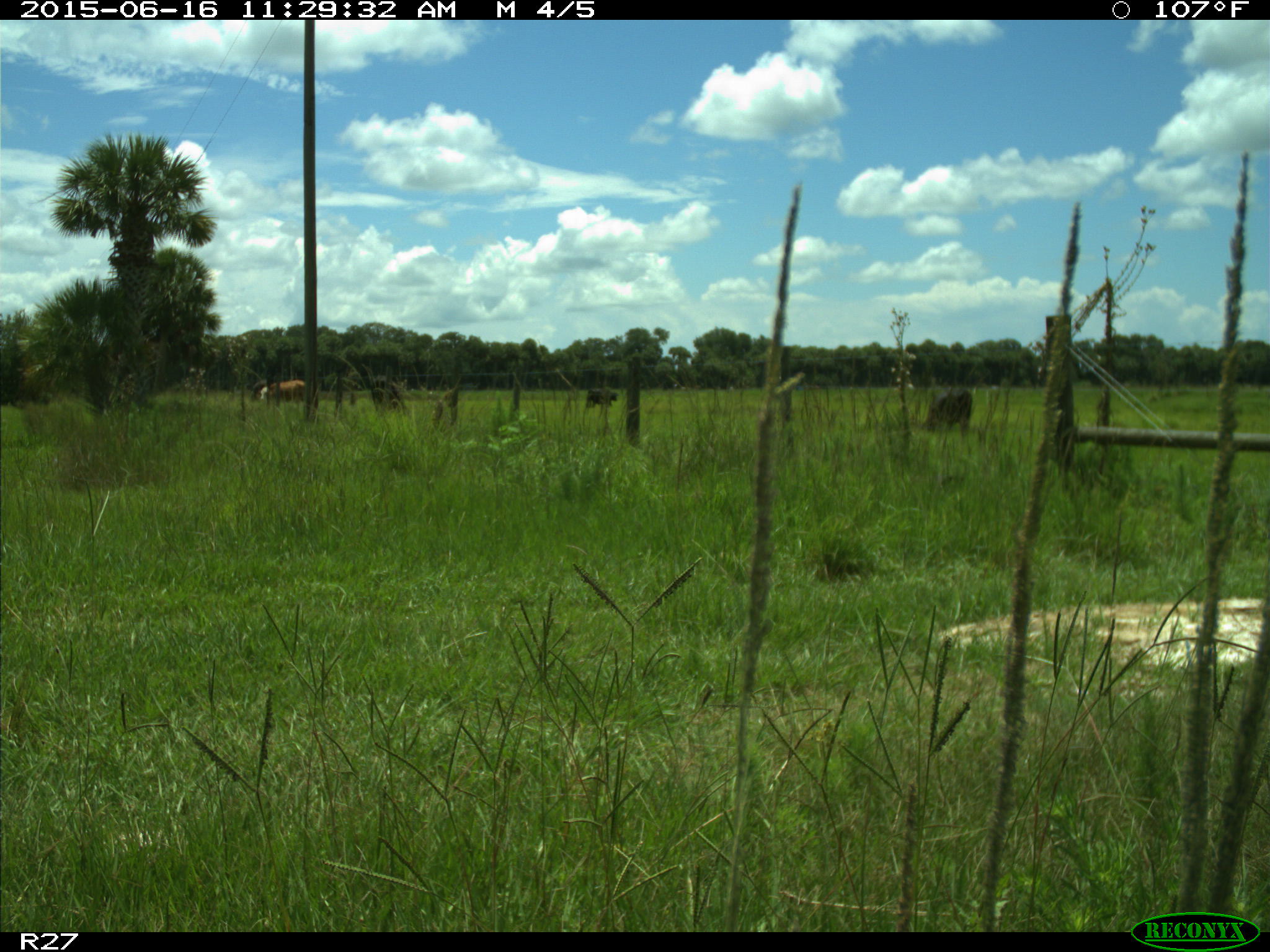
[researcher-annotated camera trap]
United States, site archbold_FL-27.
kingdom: Animalia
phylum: Chordata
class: Mammalia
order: Artiodactyla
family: Bovidae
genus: Bos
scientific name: Bos taurus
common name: domestic cow